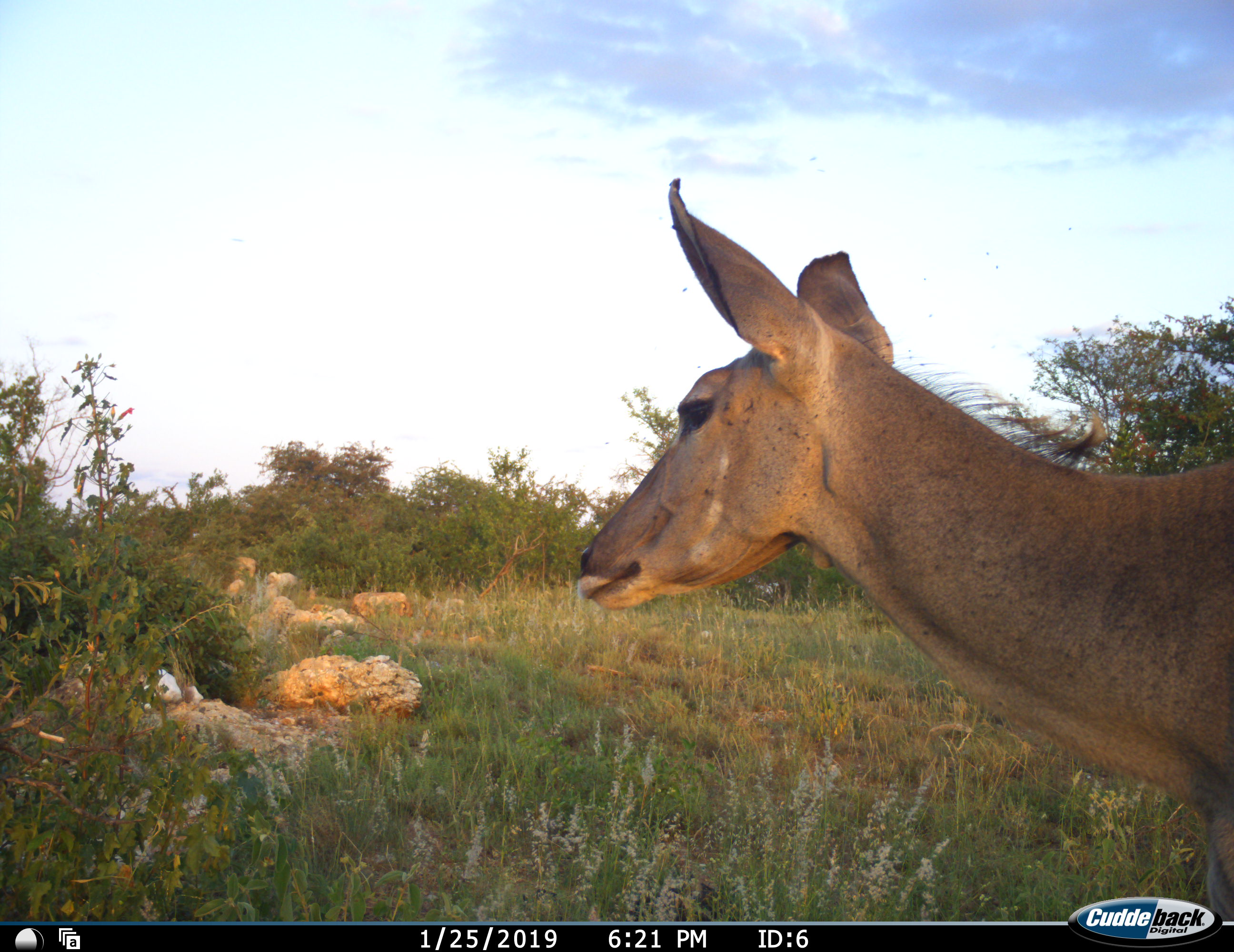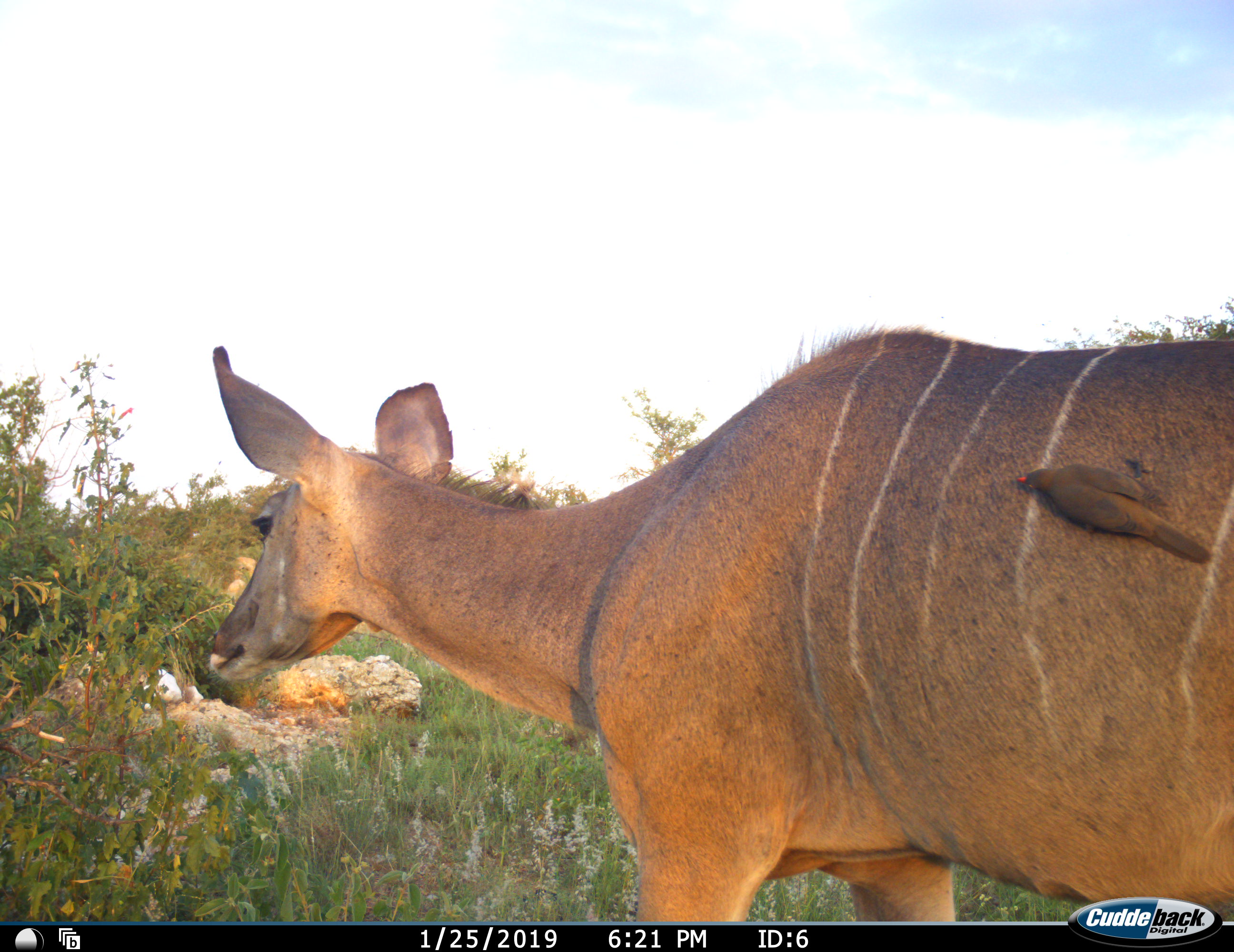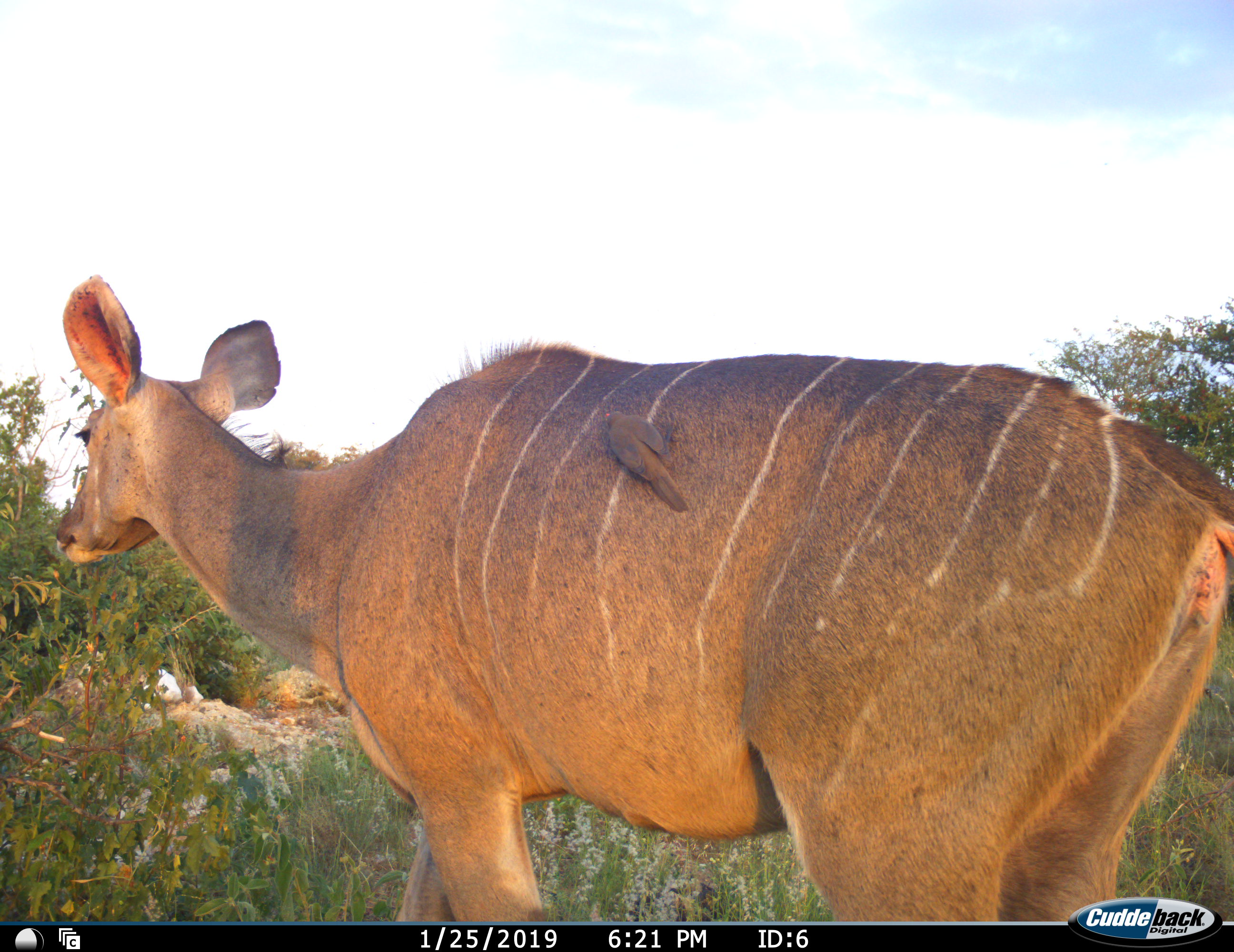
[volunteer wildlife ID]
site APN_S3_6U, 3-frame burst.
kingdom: Animalia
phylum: Chordata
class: Mammalia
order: Artiodactyla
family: Bovidae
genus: Tragelaphus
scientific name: Tragelaphus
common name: kudu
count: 1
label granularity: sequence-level